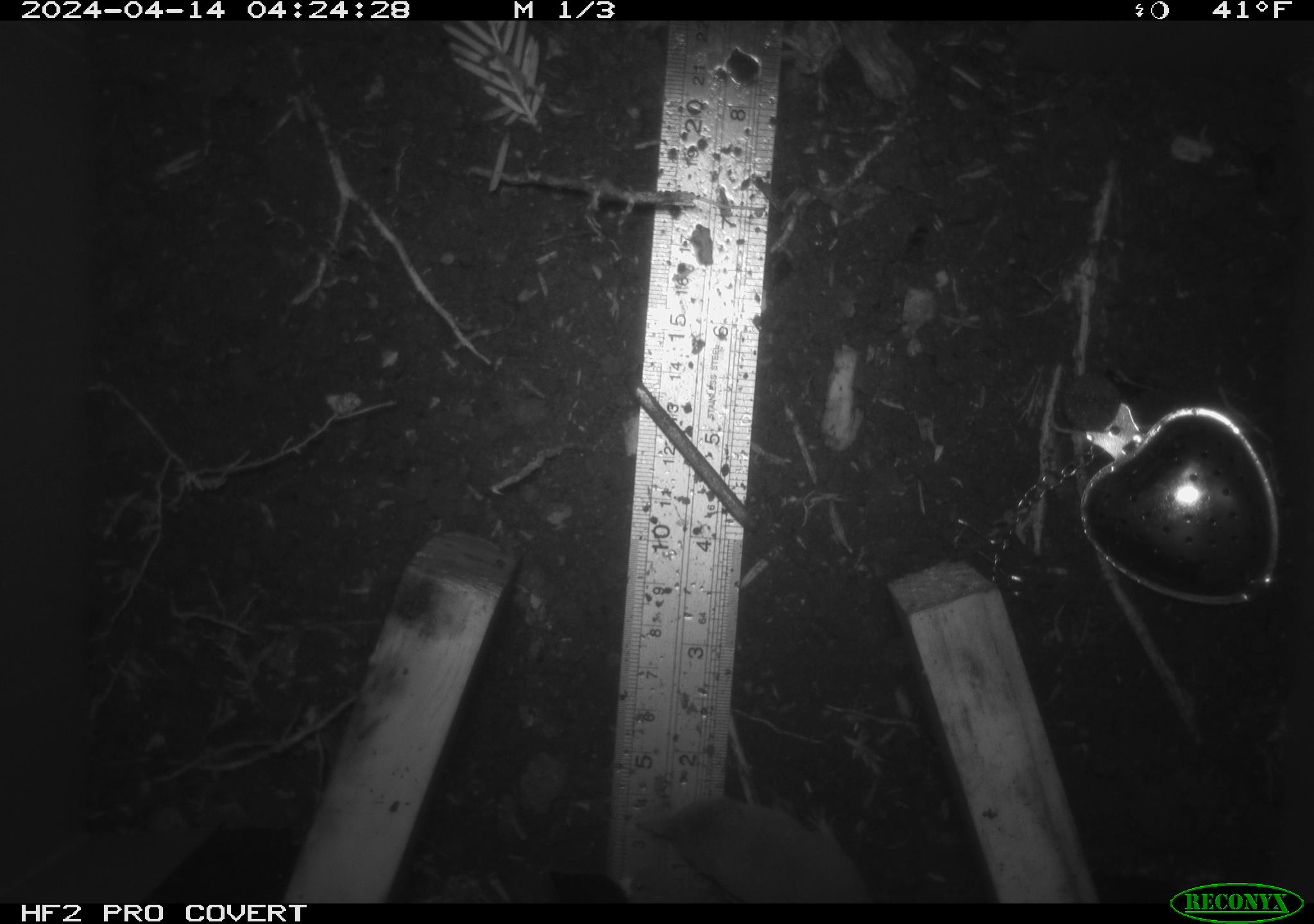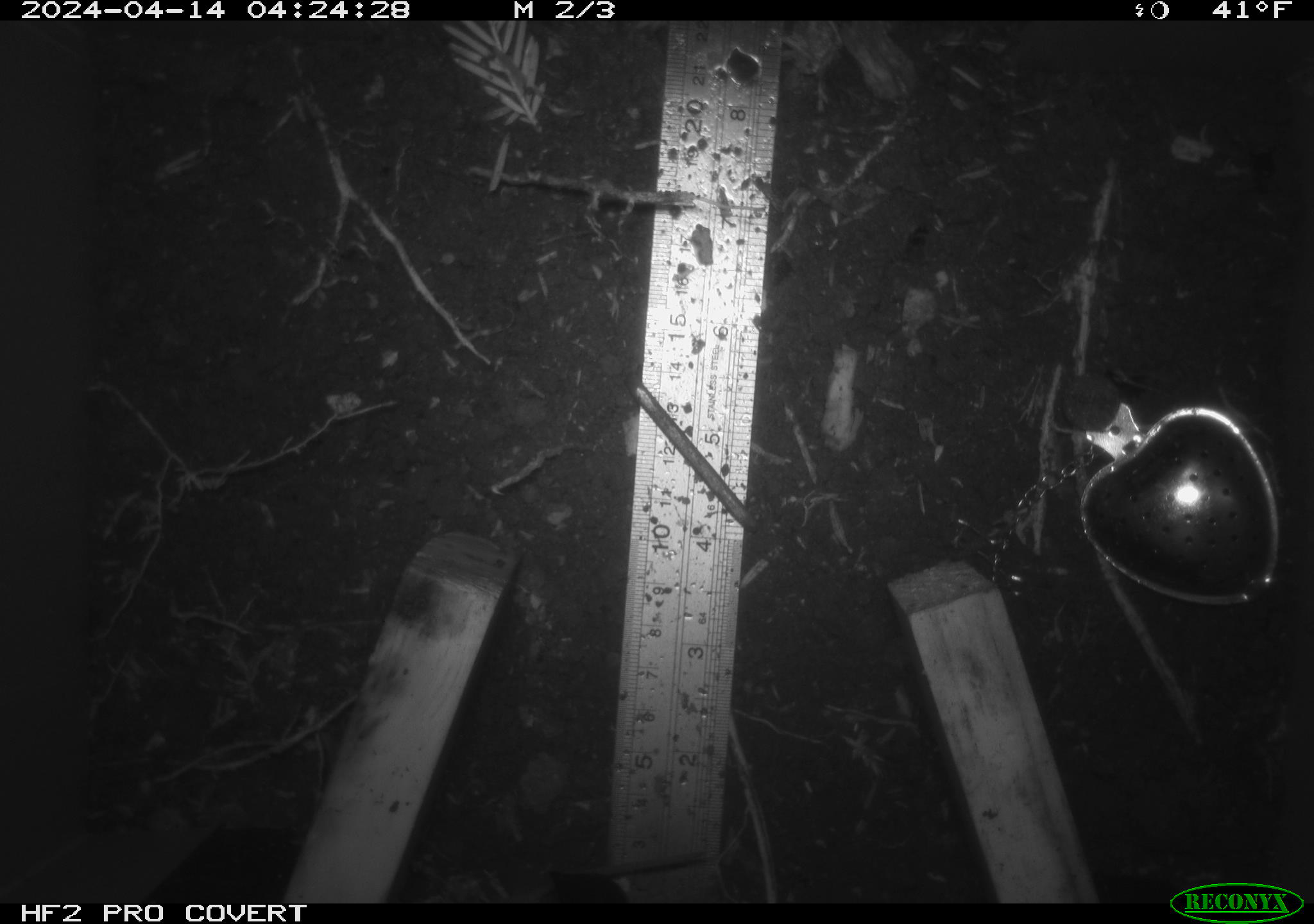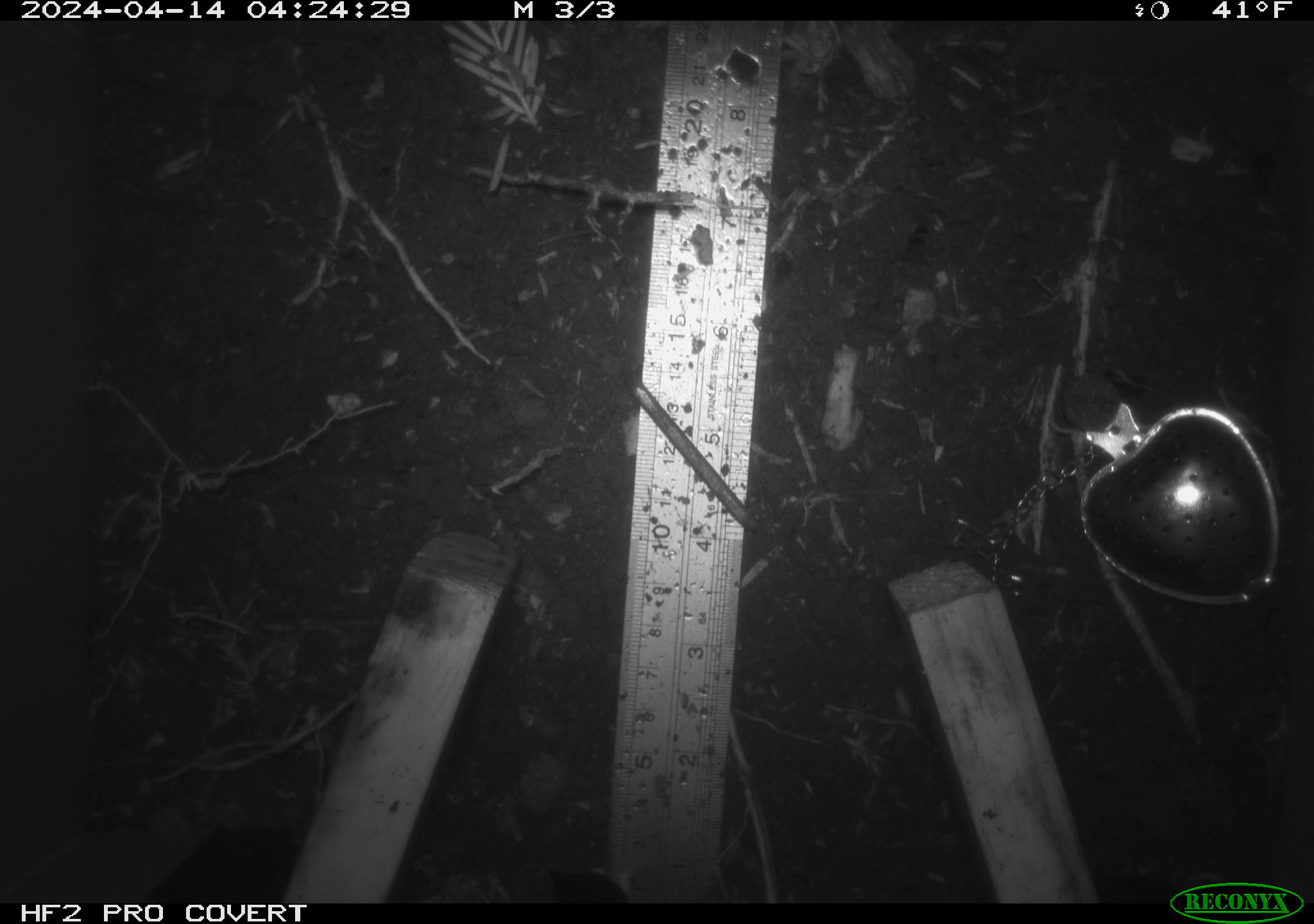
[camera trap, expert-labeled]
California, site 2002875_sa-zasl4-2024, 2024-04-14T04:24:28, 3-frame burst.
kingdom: Animalia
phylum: Chordata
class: Mammalia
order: Eulipotyphla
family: Soricidae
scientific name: Soricidae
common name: shrews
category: soricidae family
Soricidae family (shrews) (Soricidae).